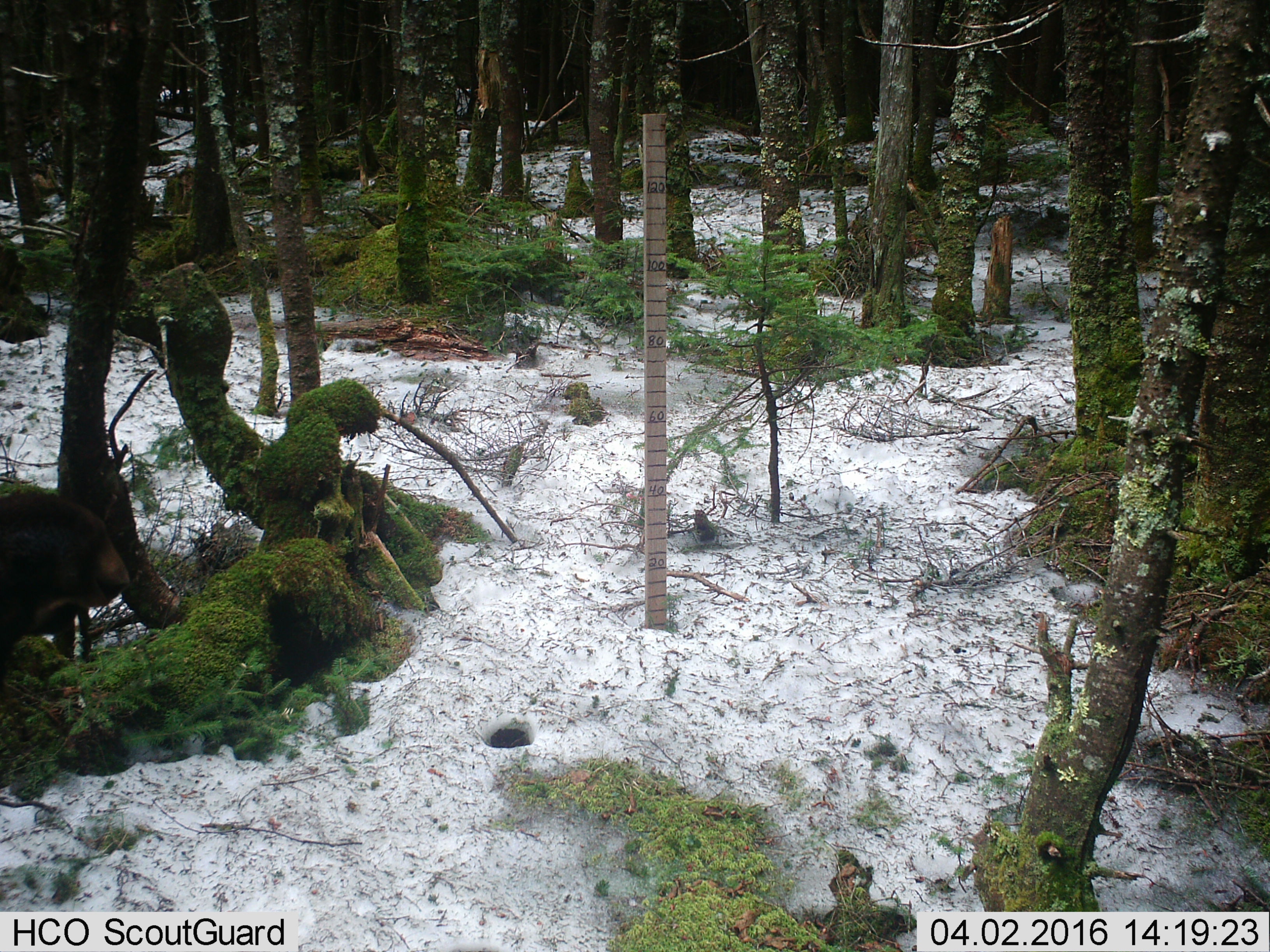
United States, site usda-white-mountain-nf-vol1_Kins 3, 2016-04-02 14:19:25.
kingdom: Animalia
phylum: Chordata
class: Mammalia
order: Artiodactyla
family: Cervidae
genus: Alces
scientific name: Alces alces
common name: moose